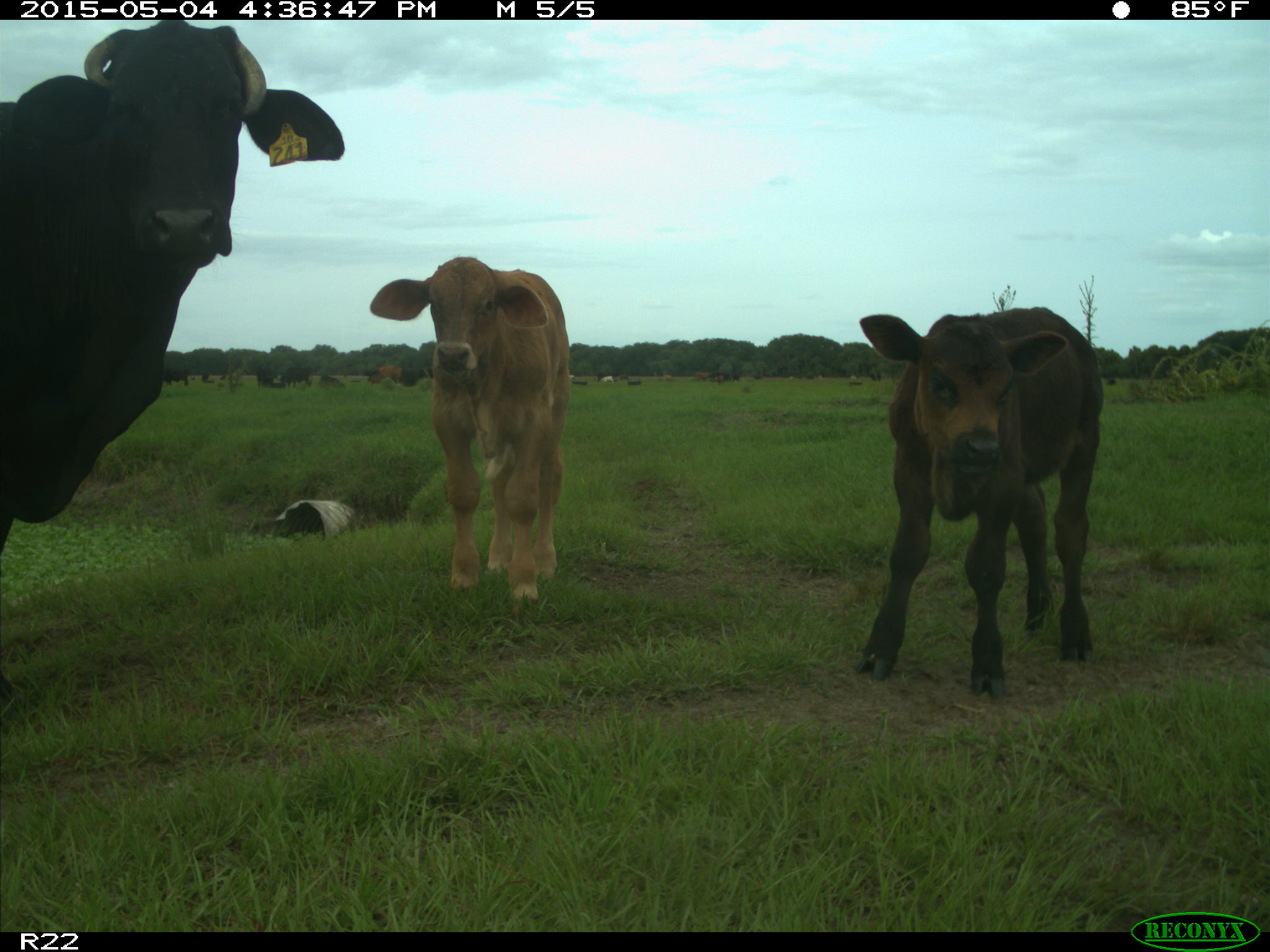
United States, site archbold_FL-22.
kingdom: Animalia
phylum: Chordata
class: Mammalia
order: Artiodactyla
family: Bovidae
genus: Bos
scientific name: Bos taurus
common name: domestic cow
Bos taurus (domestic cow).